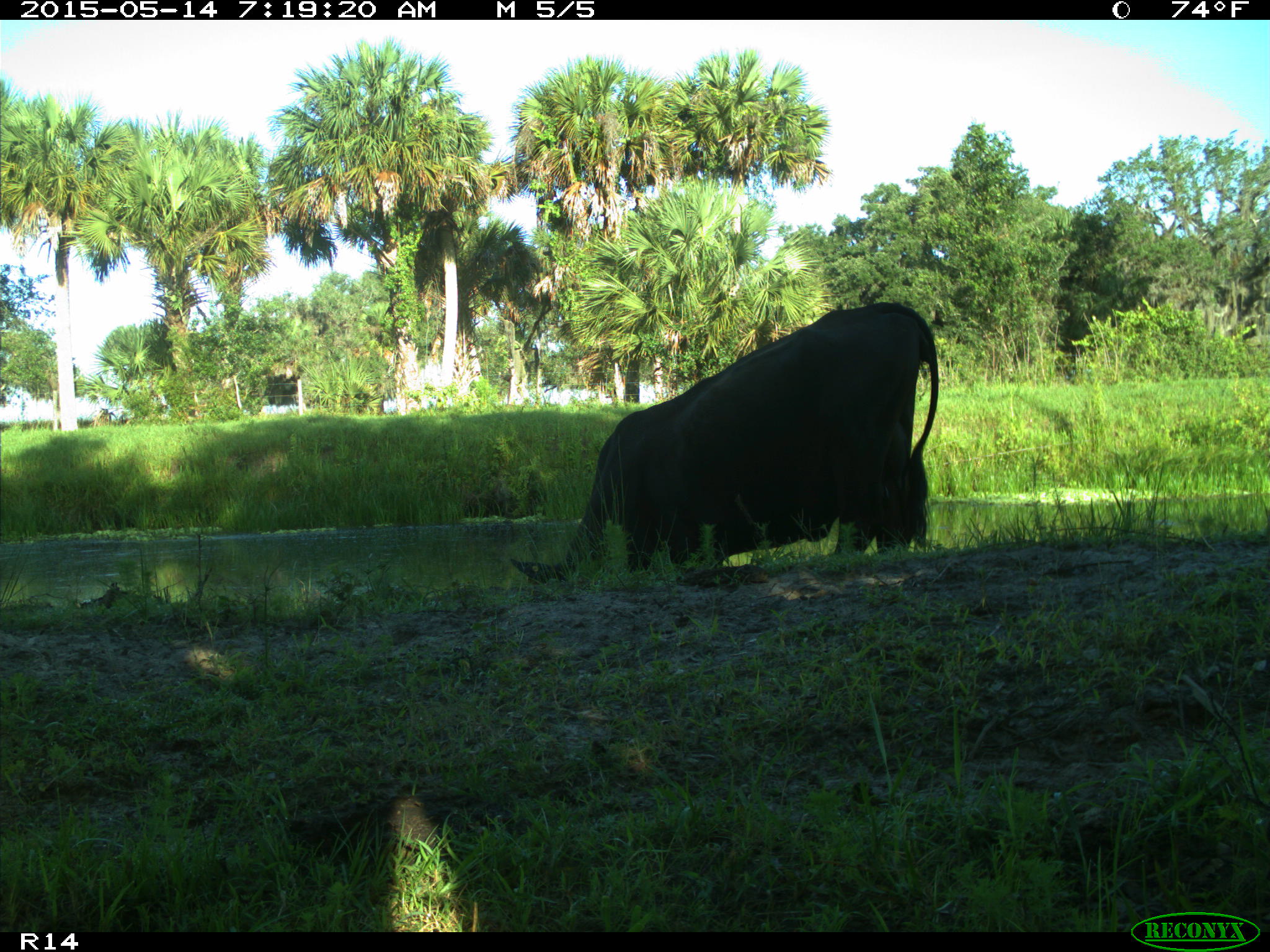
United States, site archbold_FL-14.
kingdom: Animalia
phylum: Chordata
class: Mammalia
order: Artiodactyla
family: Bovidae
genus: Bos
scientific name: Bos taurus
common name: domestic cow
Bos taurus (domestic cow).